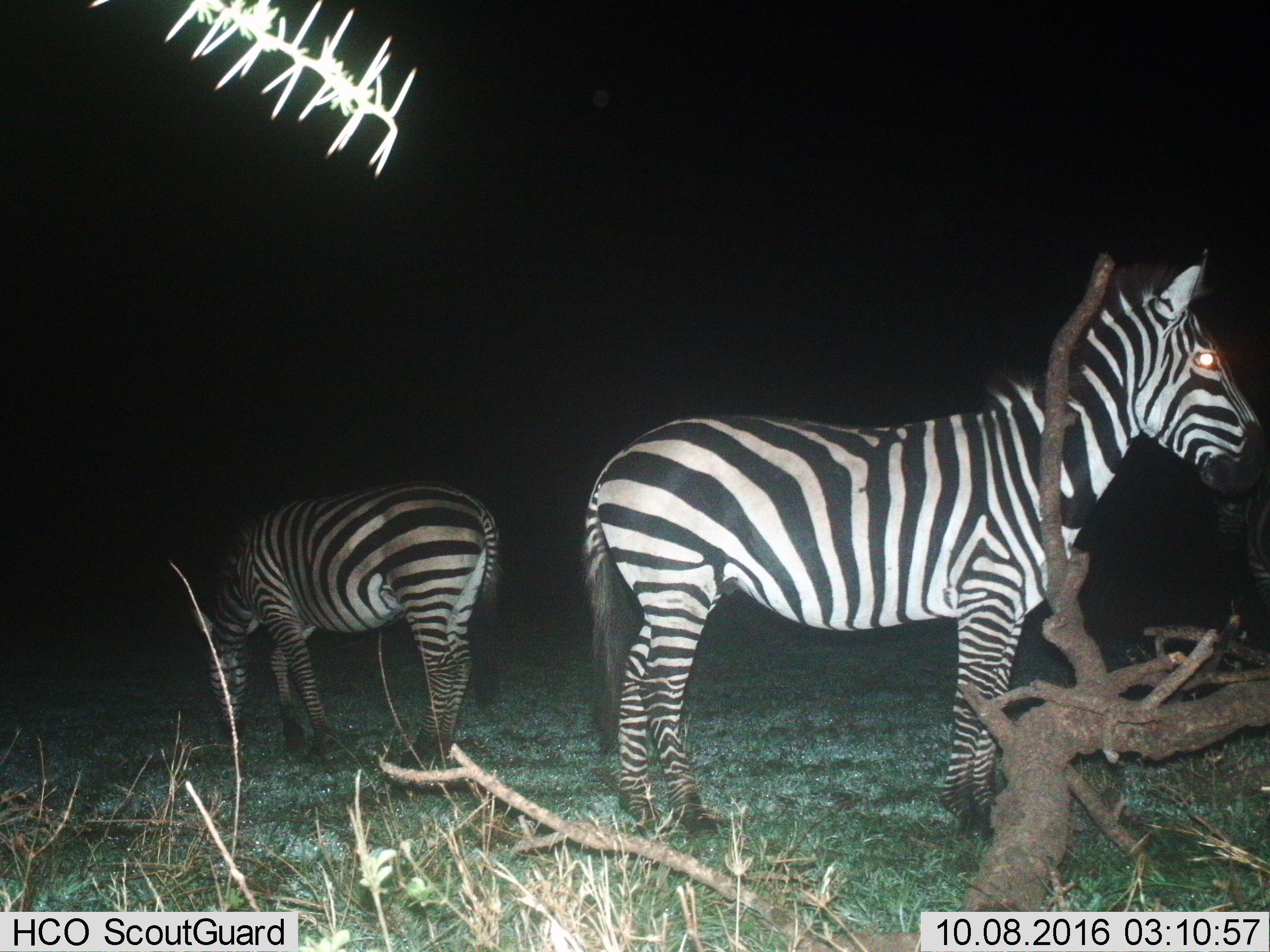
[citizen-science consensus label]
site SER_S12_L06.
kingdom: Animalia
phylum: Chordata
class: Mammalia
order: Perissodactyla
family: Equidae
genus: Equus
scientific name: Equus quagga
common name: plains zebra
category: zebraplains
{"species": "zebraplains (plains zebra) (Equus quagga)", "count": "2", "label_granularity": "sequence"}